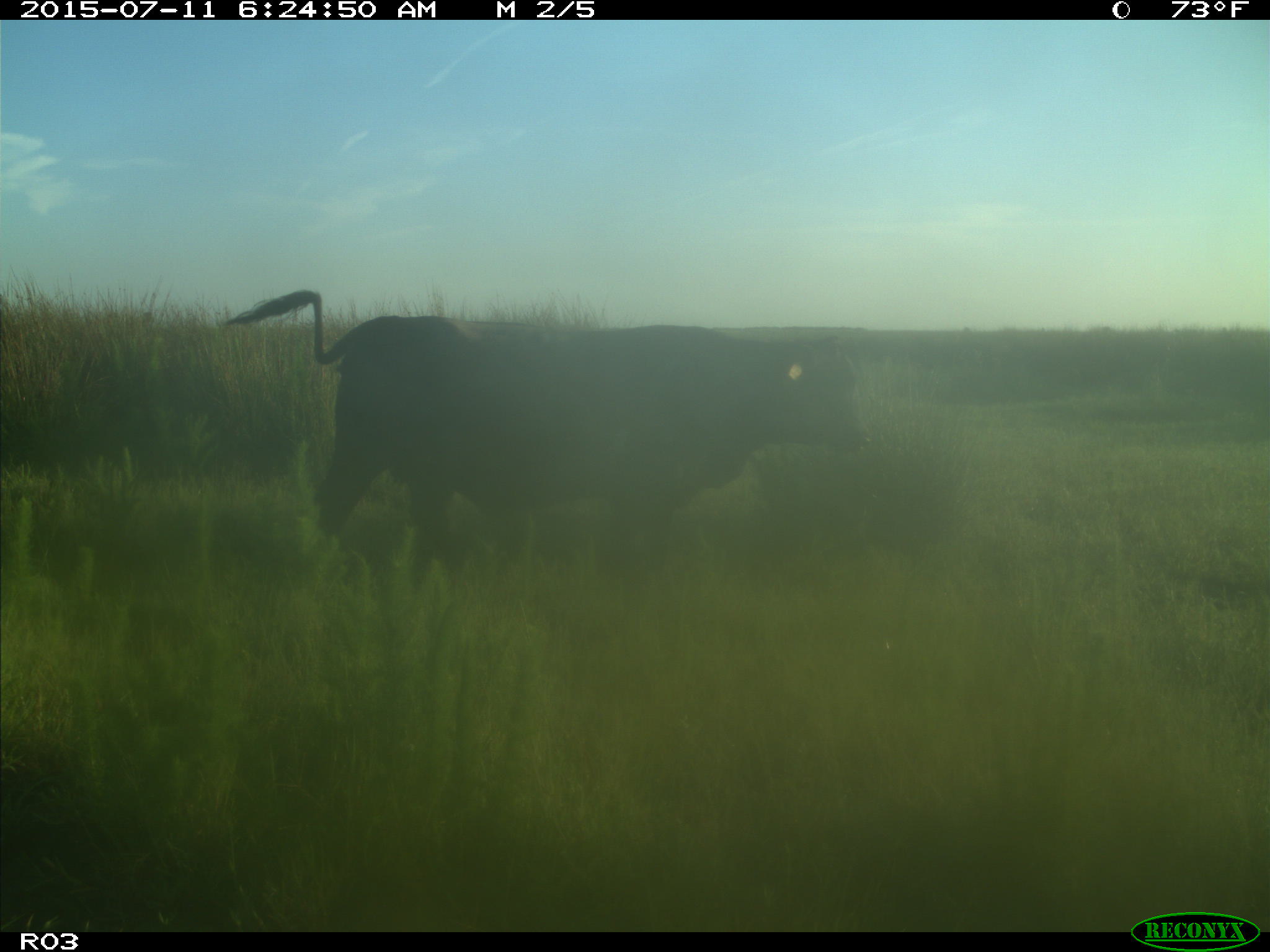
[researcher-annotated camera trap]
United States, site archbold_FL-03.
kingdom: Animalia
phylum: Chordata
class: Mammalia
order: Artiodactyla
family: Bovidae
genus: Bos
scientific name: Bos taurus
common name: domestic cow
Bos taurus (domestic cow).